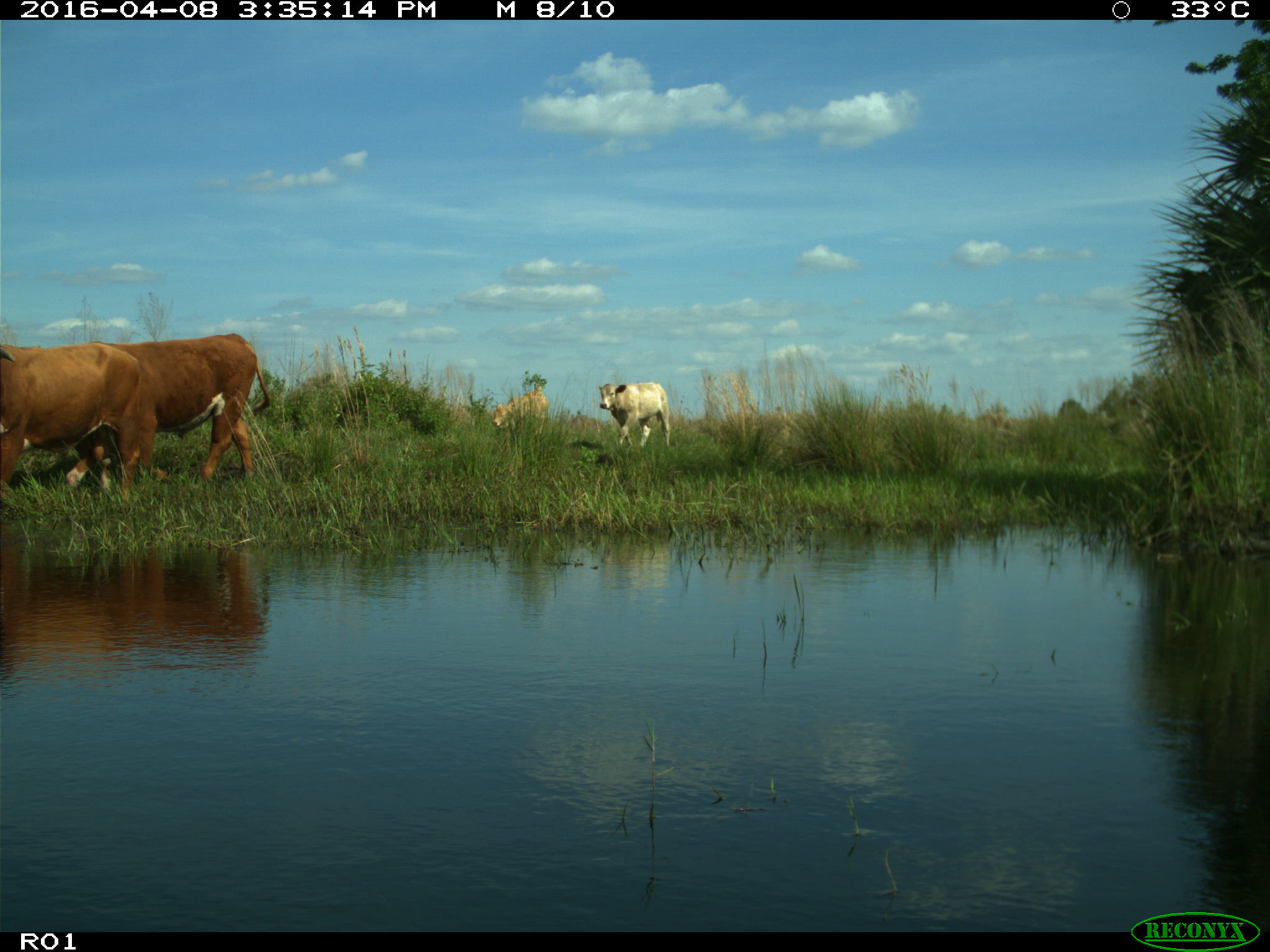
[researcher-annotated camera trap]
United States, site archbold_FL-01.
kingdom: Animalia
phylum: Chordata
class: Mammalia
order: Artiodactyla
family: Bovidae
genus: Bos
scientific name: Bos taurus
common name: domestic cow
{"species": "Bos taurus (domestic cow)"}